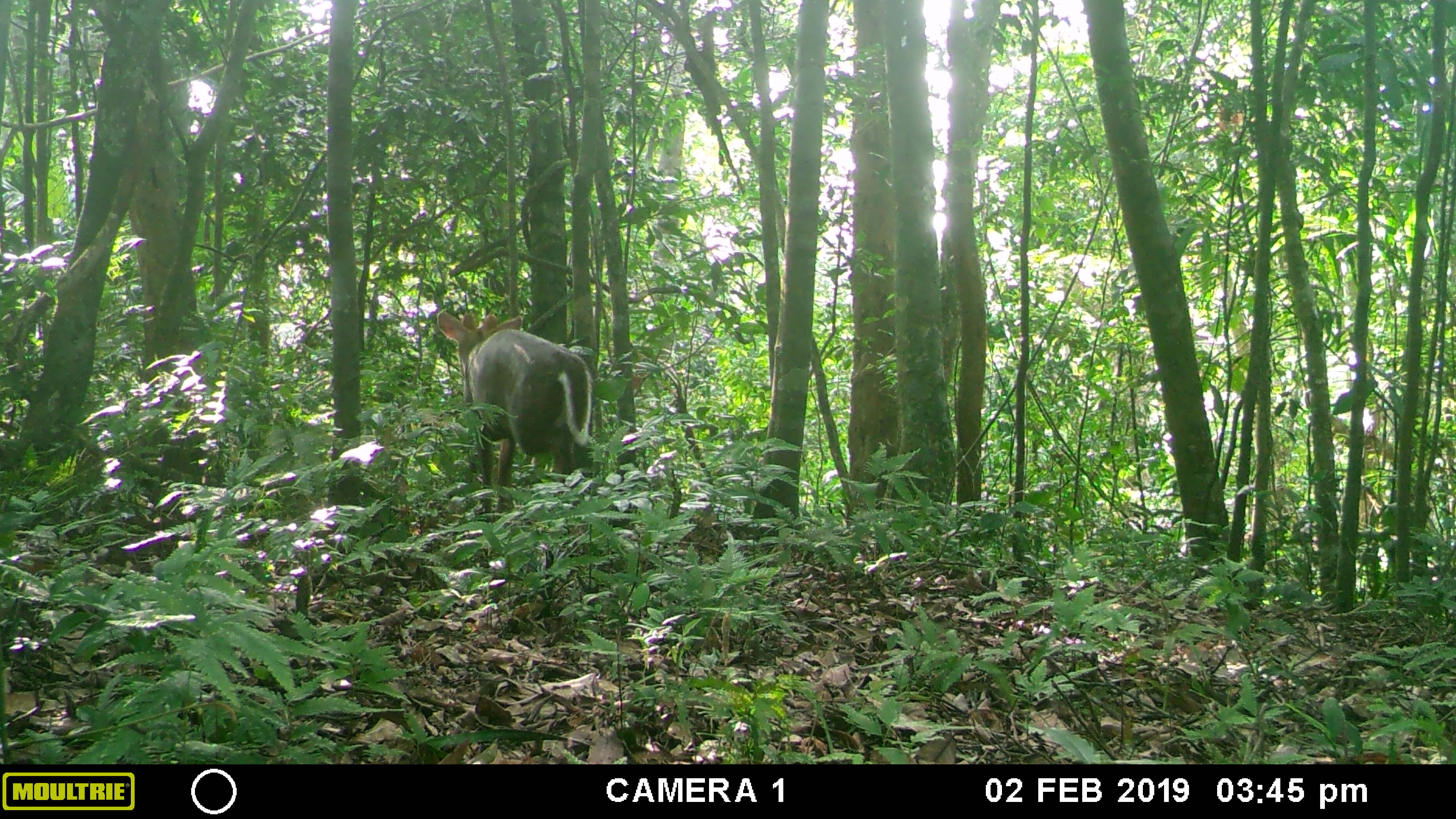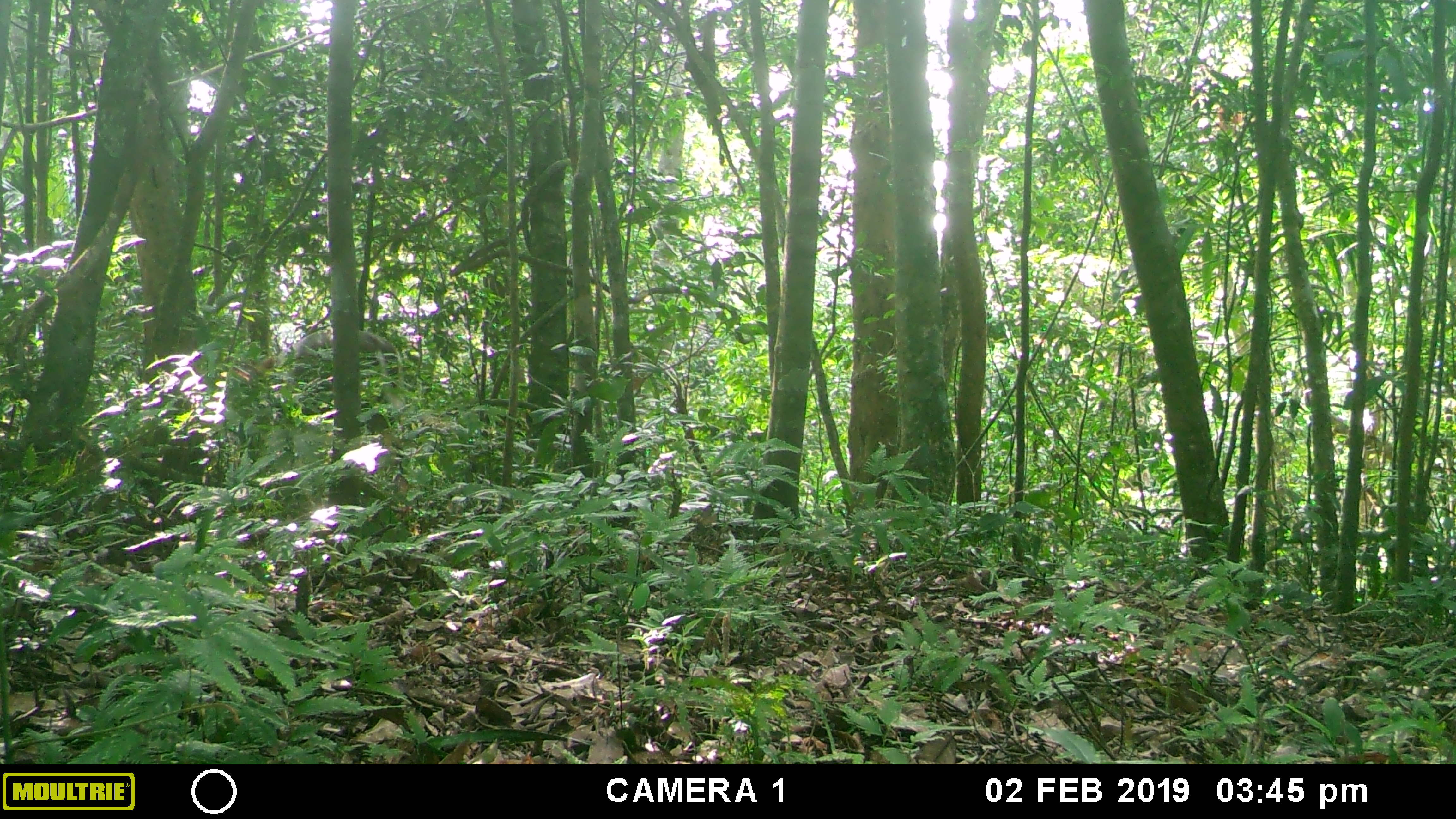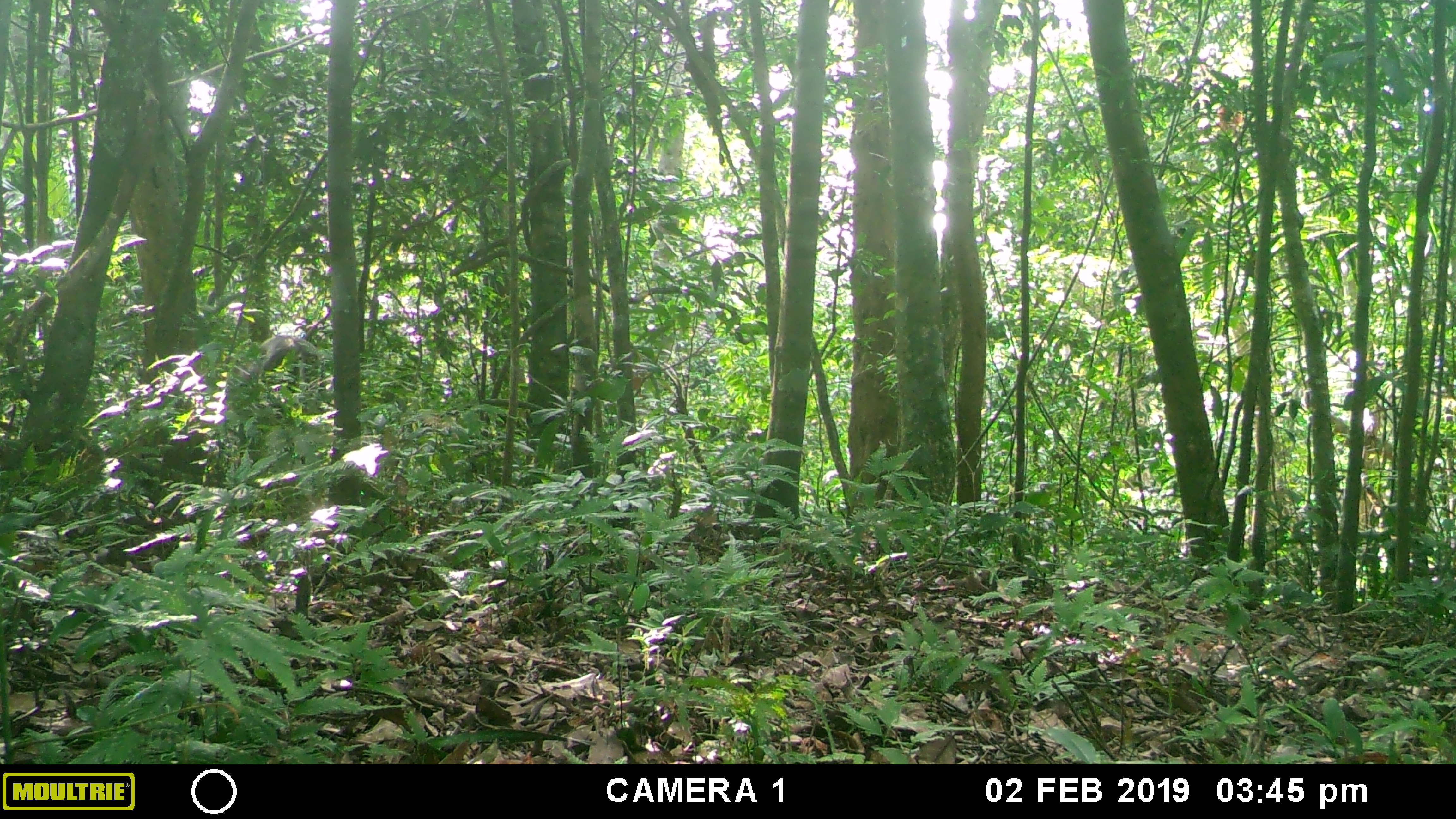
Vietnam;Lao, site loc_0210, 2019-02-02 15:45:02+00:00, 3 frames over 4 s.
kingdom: Animalia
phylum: Chordata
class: Mammalia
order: Artiodactyla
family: Cervidae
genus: Muntiacus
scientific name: Muntiacus rooseveltorum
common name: roosevelt's muntjac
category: roosevelts muntjac group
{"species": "roosevelts muntjac group (roosevelt's muntjac) (Muntiacus rooseveltorum)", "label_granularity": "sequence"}